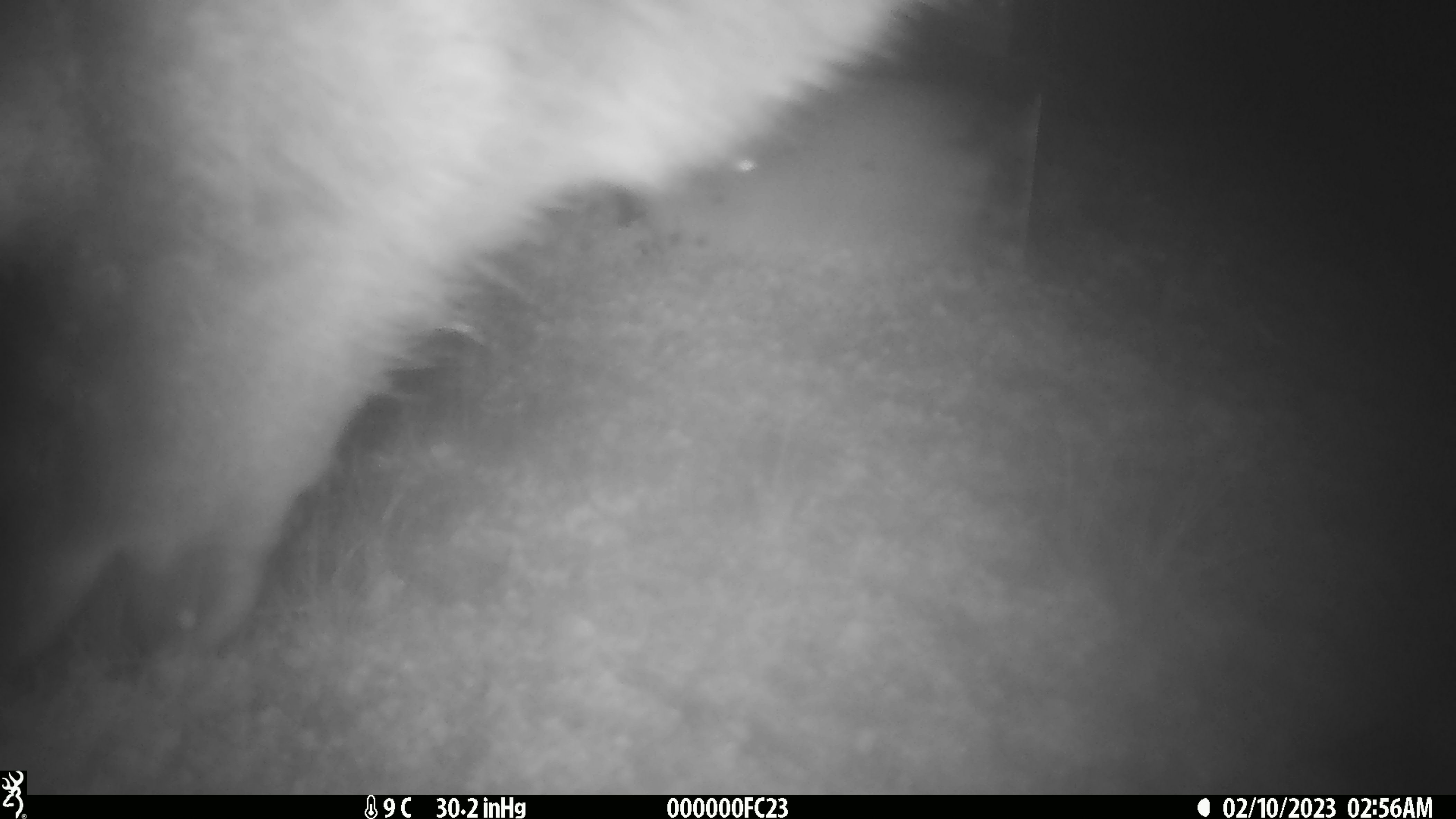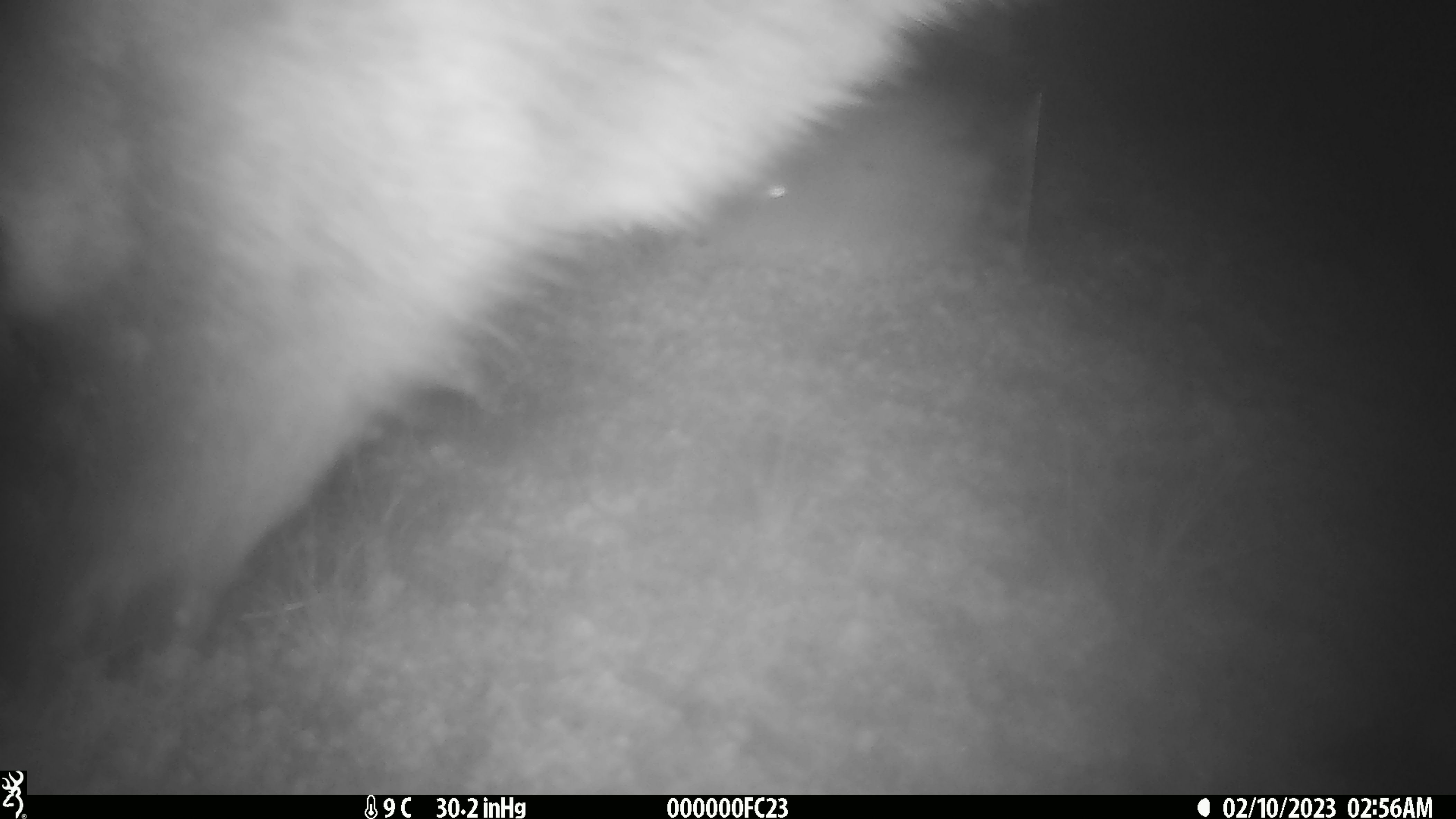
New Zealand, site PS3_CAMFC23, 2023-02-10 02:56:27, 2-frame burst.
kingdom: Animalia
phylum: Chordata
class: Mammalia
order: Artiodactyla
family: Cervidae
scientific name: Cervidae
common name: deer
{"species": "deer (Cervidae)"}